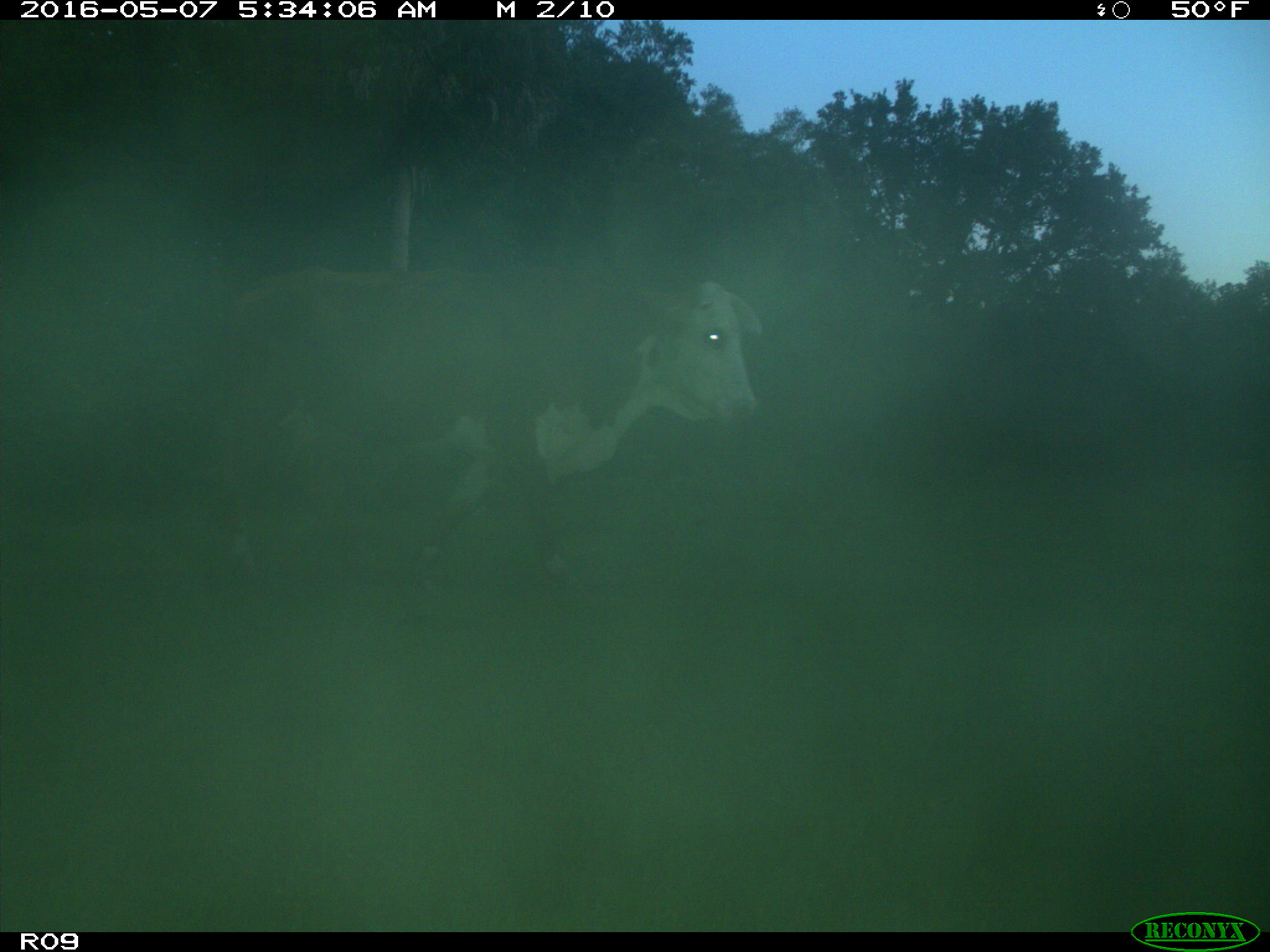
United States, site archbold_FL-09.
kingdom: Animalia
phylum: Chordata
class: Mammalia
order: Artiodactyla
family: Bovidae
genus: Bos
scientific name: Bos taurus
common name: domestic cow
Bos taurus (domestic cow).